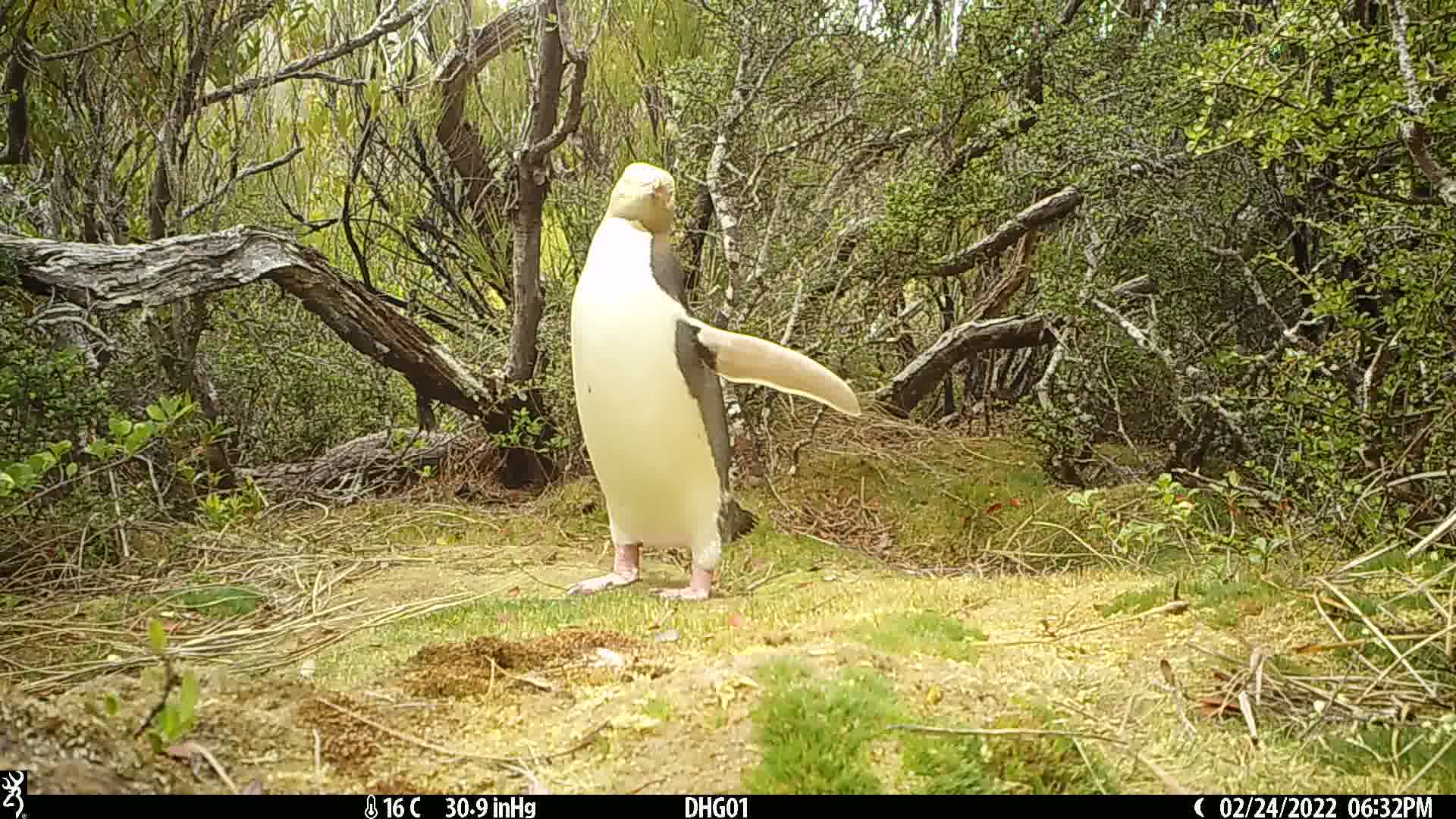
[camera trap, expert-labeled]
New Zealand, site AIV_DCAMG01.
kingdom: Animalia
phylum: Chordata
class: Aves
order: Sphenisciformes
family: Spheniscidae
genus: Megadyptes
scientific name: Megadyptes antipodes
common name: yellow-eyed penguin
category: yellow eyed penguin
Yellow eyed penguin (yellow-eyed penguin) (Megadyptes antipodes).